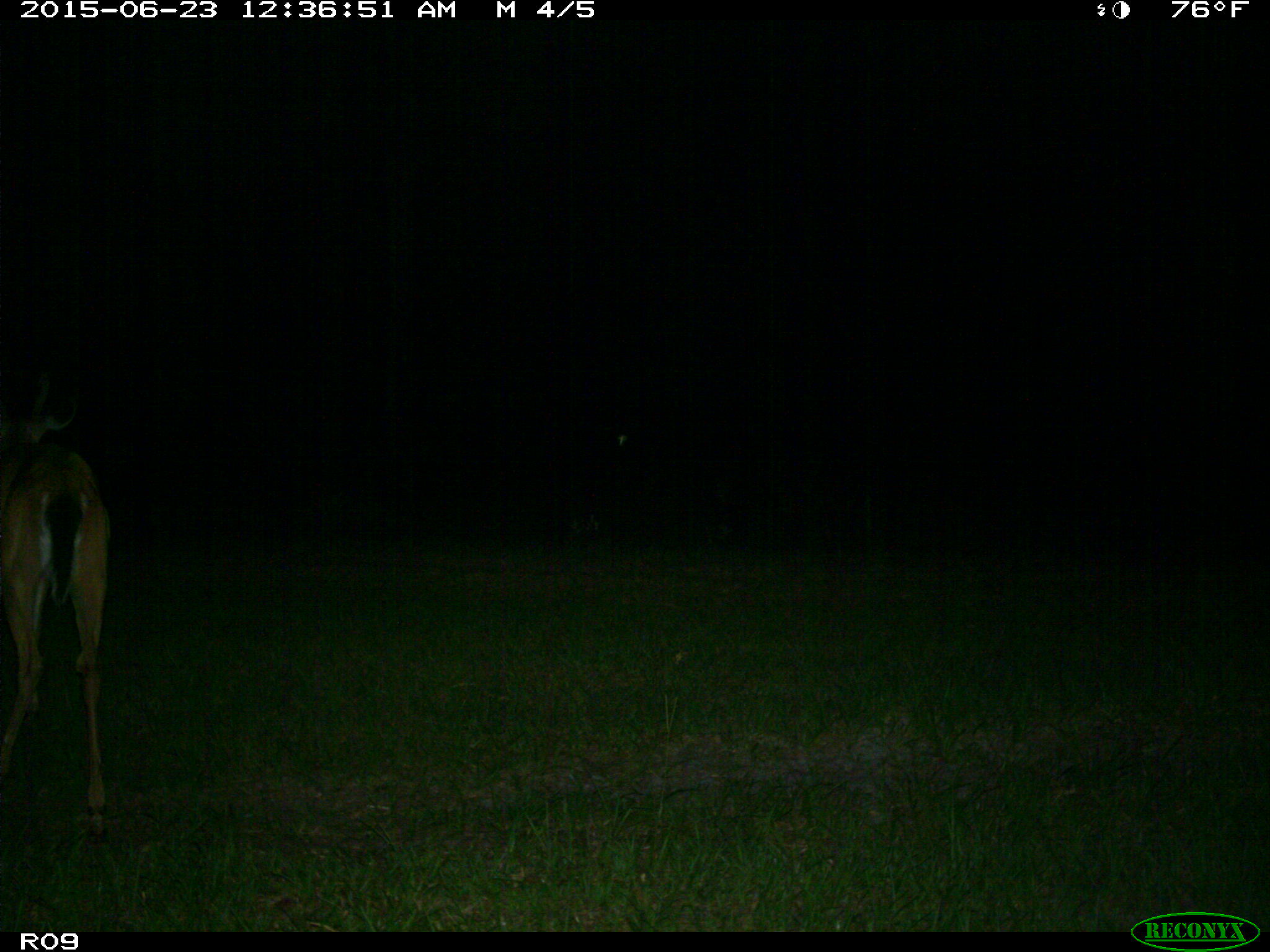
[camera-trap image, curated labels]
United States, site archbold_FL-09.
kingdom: Animalia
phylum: Chordata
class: Mammalia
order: Artiodactyla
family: Cervidae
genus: Odocoileus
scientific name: Odocoileus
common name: deer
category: unidentified deer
Unidentified deer (deer) (Odocoileus).